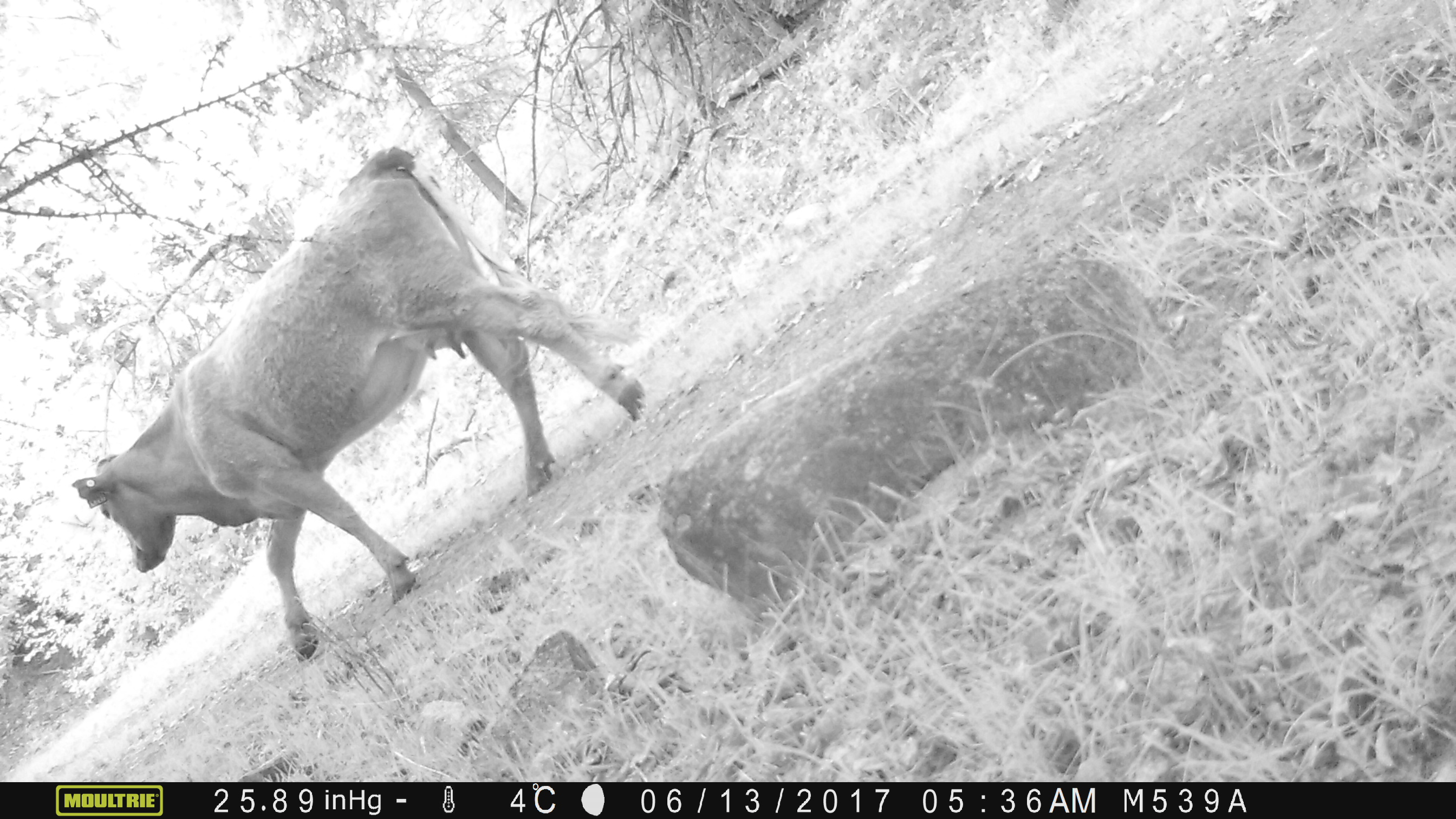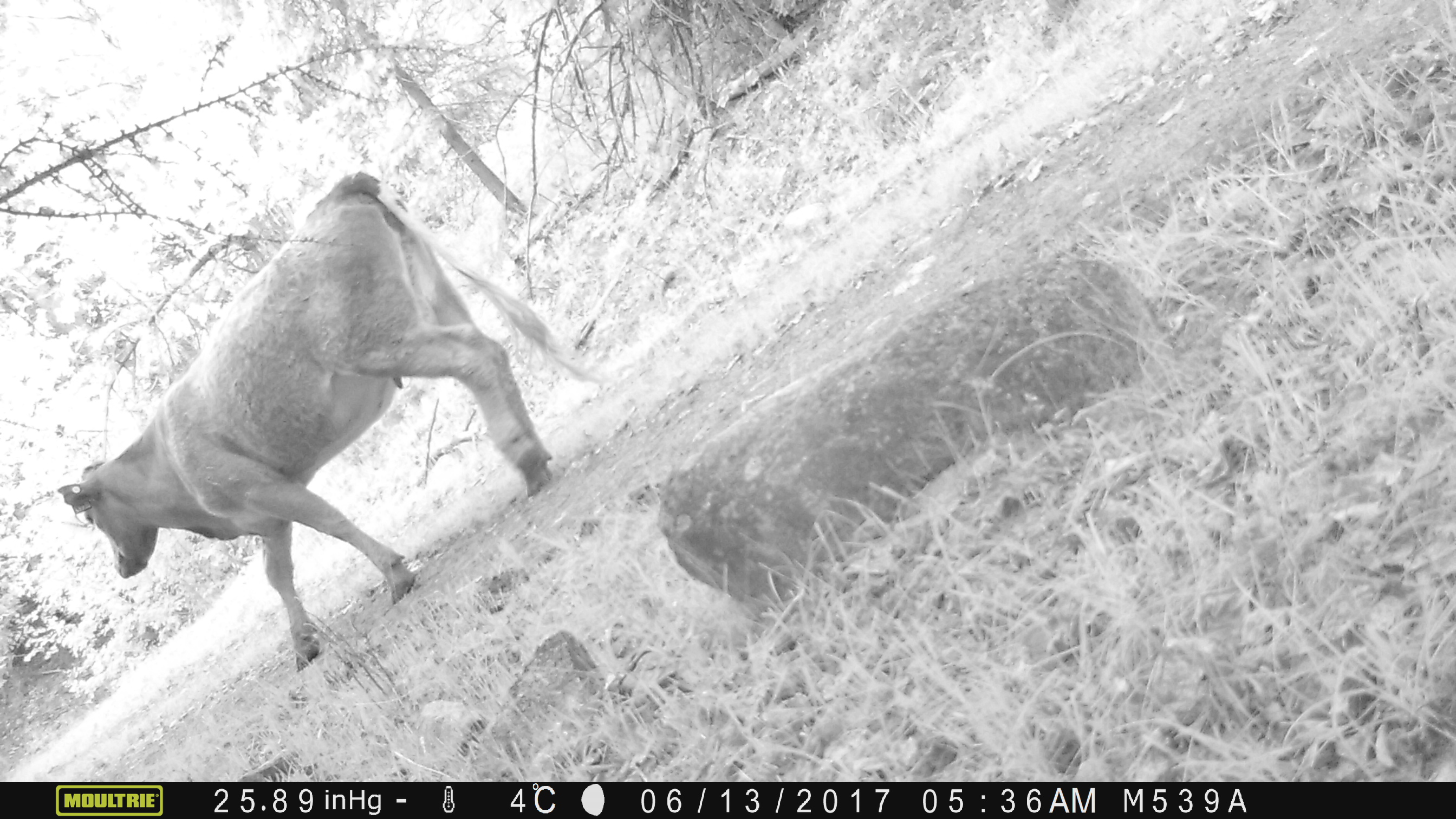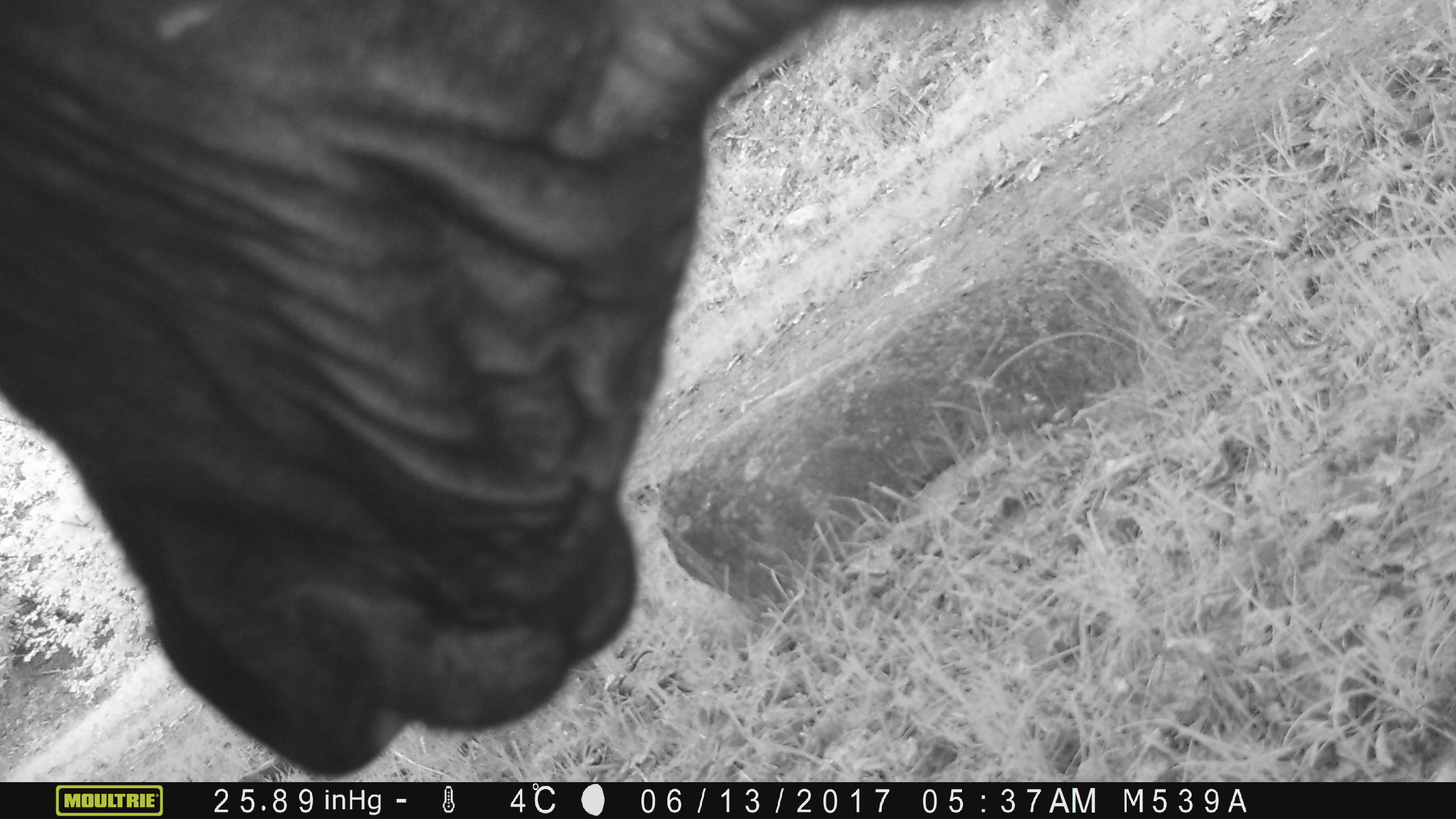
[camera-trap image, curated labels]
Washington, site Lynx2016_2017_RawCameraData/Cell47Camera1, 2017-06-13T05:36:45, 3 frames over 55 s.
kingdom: Animalia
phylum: Chordata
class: Mammalia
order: Artiodactyla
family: Bovidae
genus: Bos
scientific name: Bos taurus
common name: domestic cattle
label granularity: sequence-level